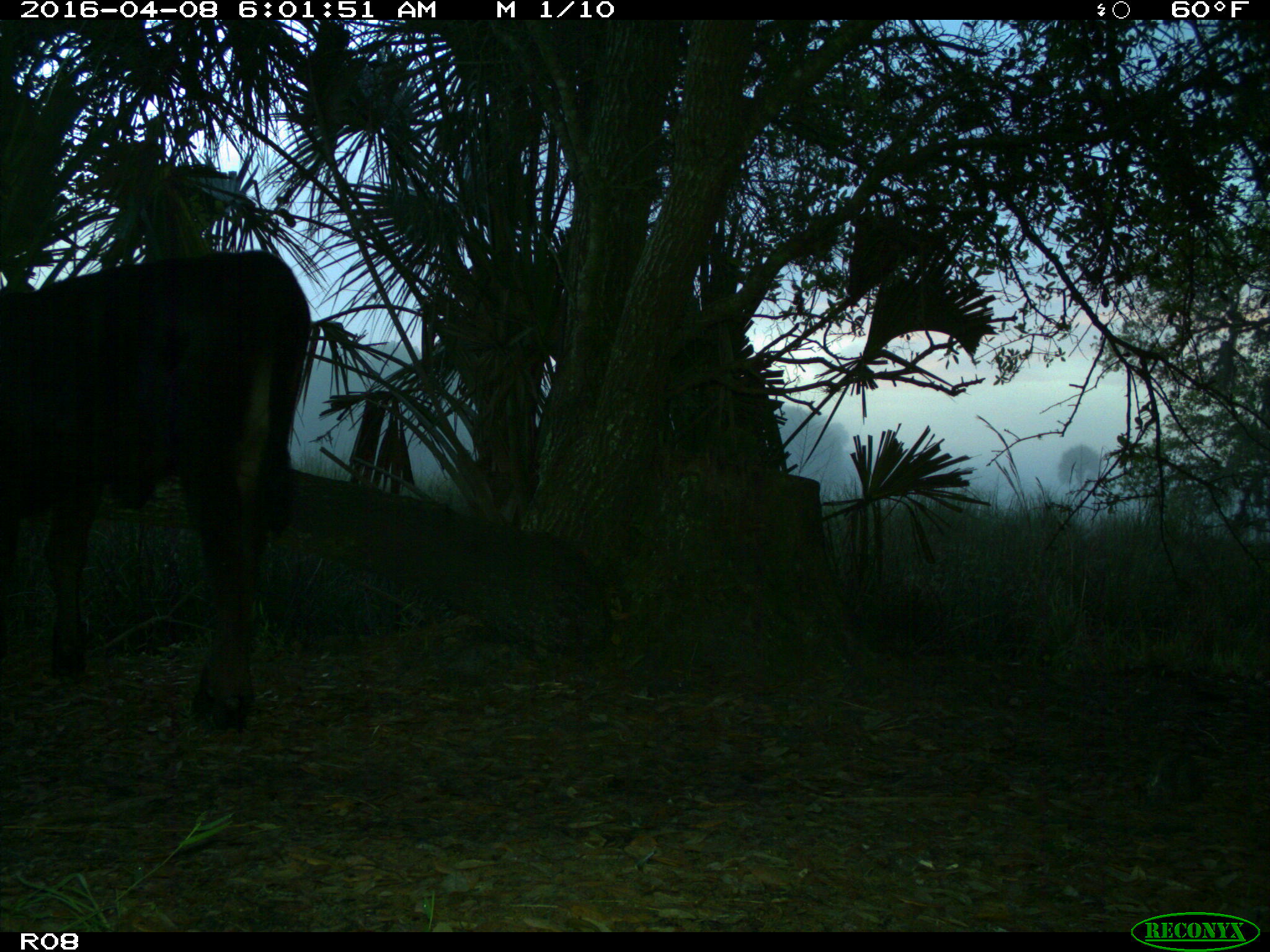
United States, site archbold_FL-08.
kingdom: Animalia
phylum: Chordata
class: Mammalia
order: Artiodactyla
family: Bovidae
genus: Bos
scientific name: Bos taurus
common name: domestic cow